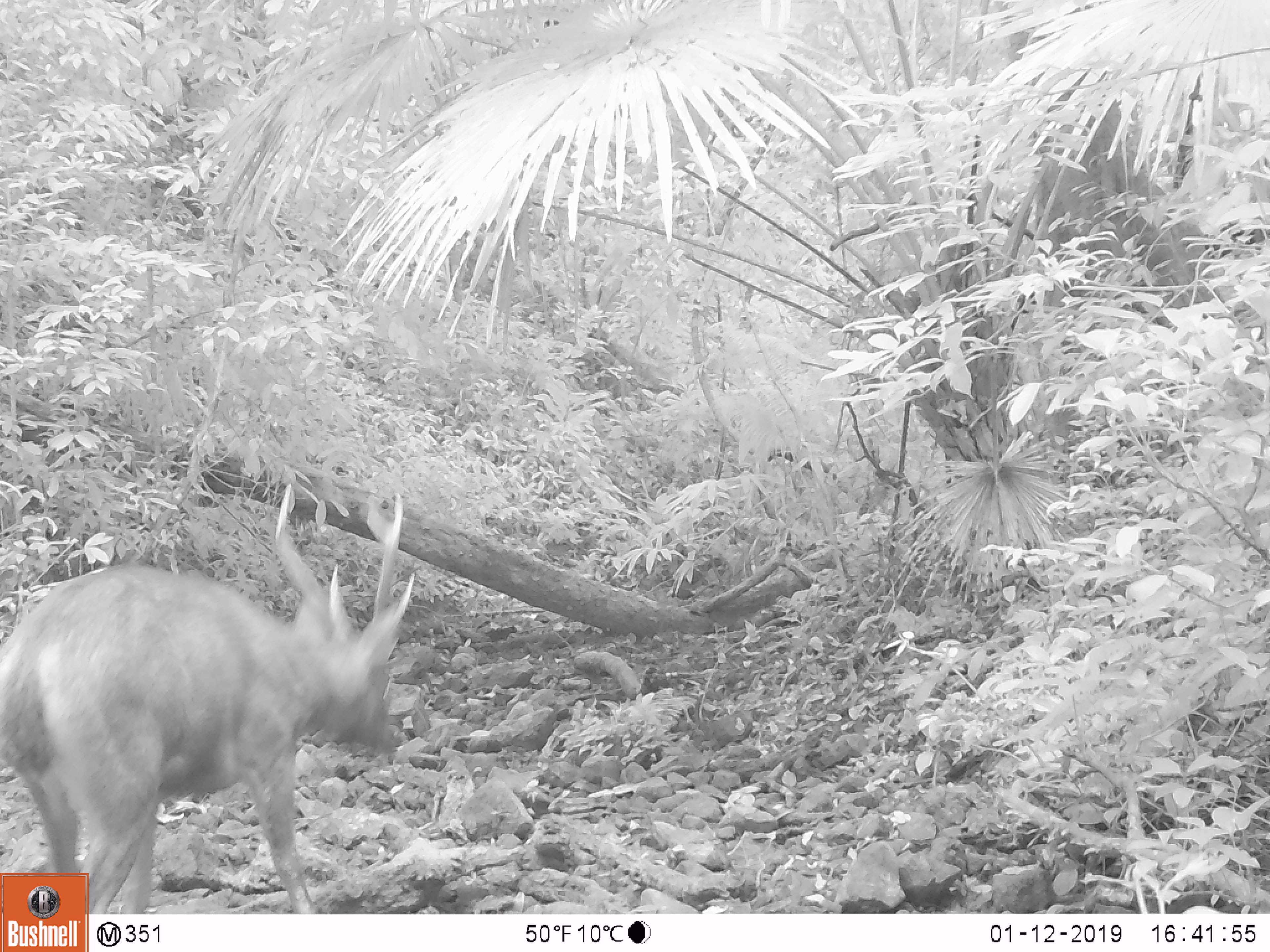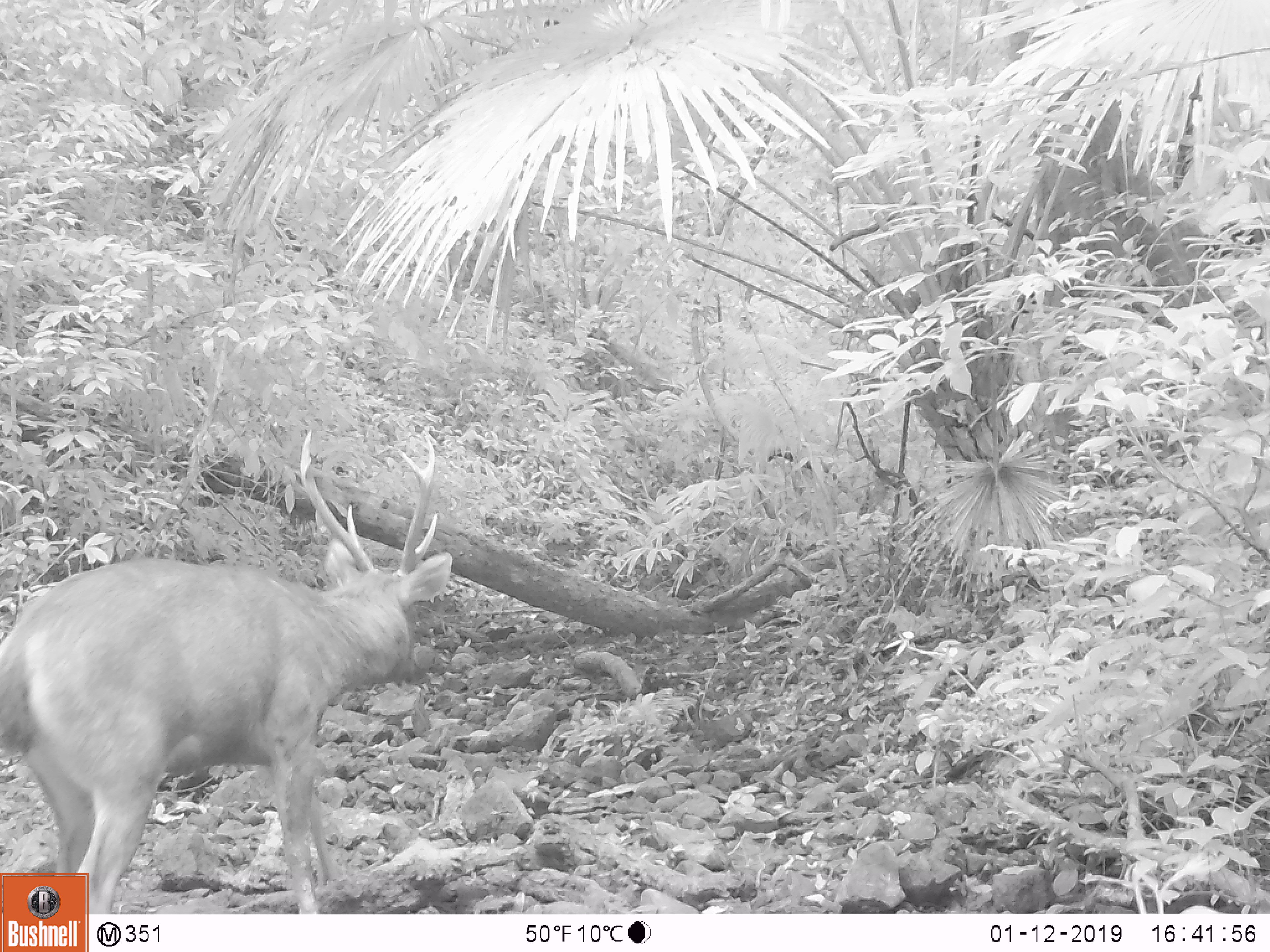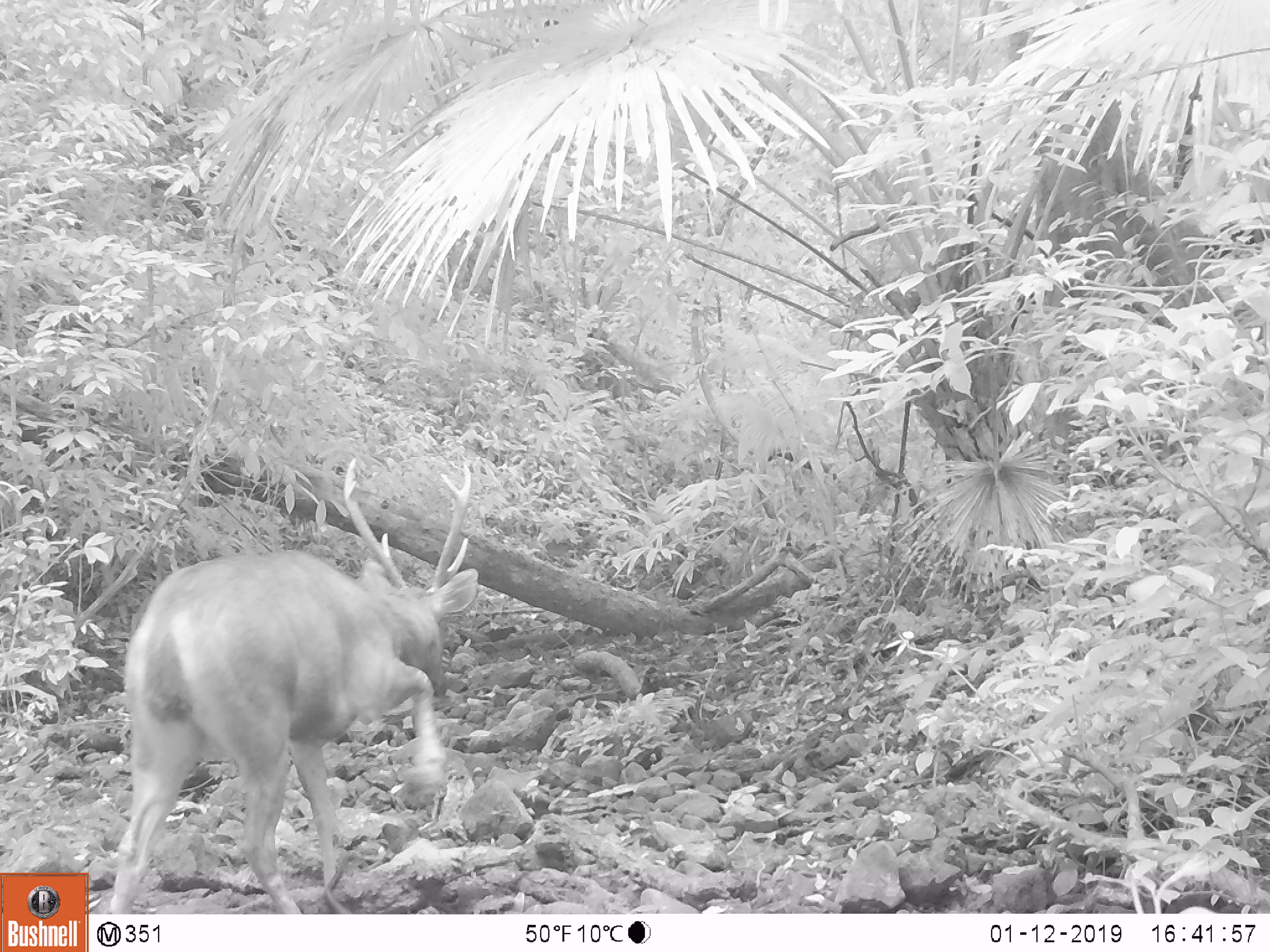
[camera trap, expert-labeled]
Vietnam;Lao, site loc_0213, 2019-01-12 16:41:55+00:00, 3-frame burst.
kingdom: Animalia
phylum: Chordata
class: Mammalia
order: Artiodactyla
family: Cervidae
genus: Rusa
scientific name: Rusa unicolor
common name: sambar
Sambar (Rusa unicolor). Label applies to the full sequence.